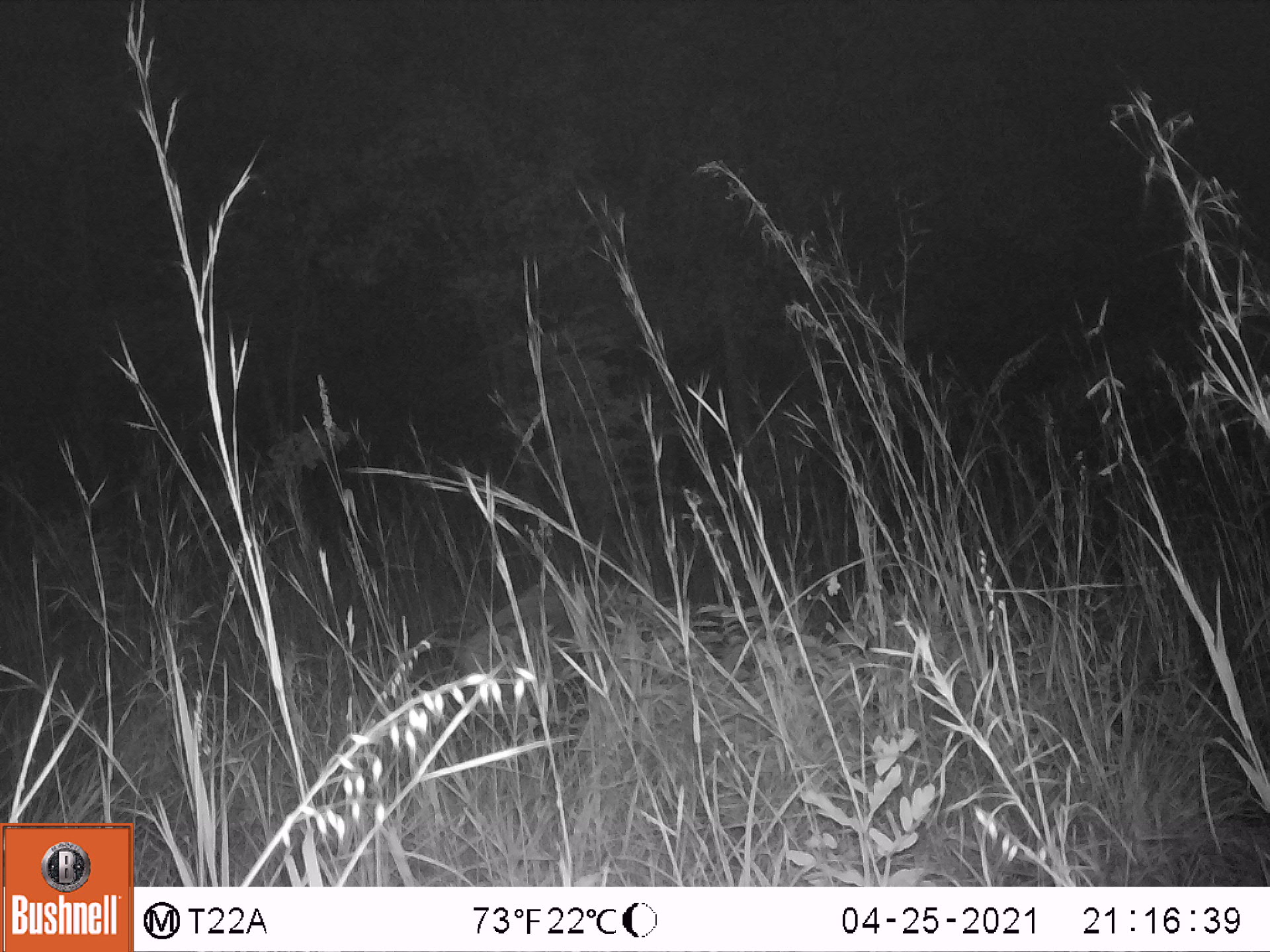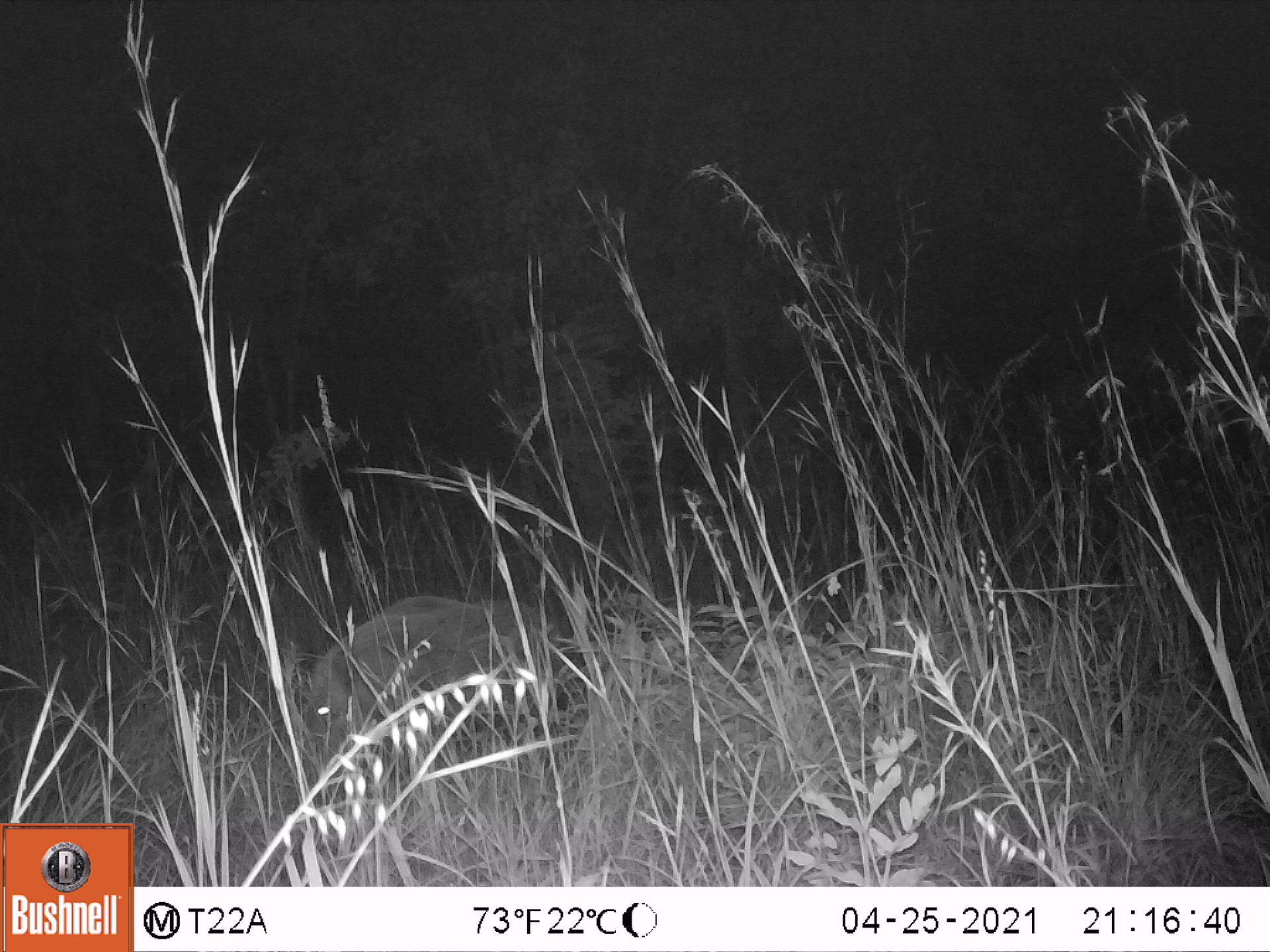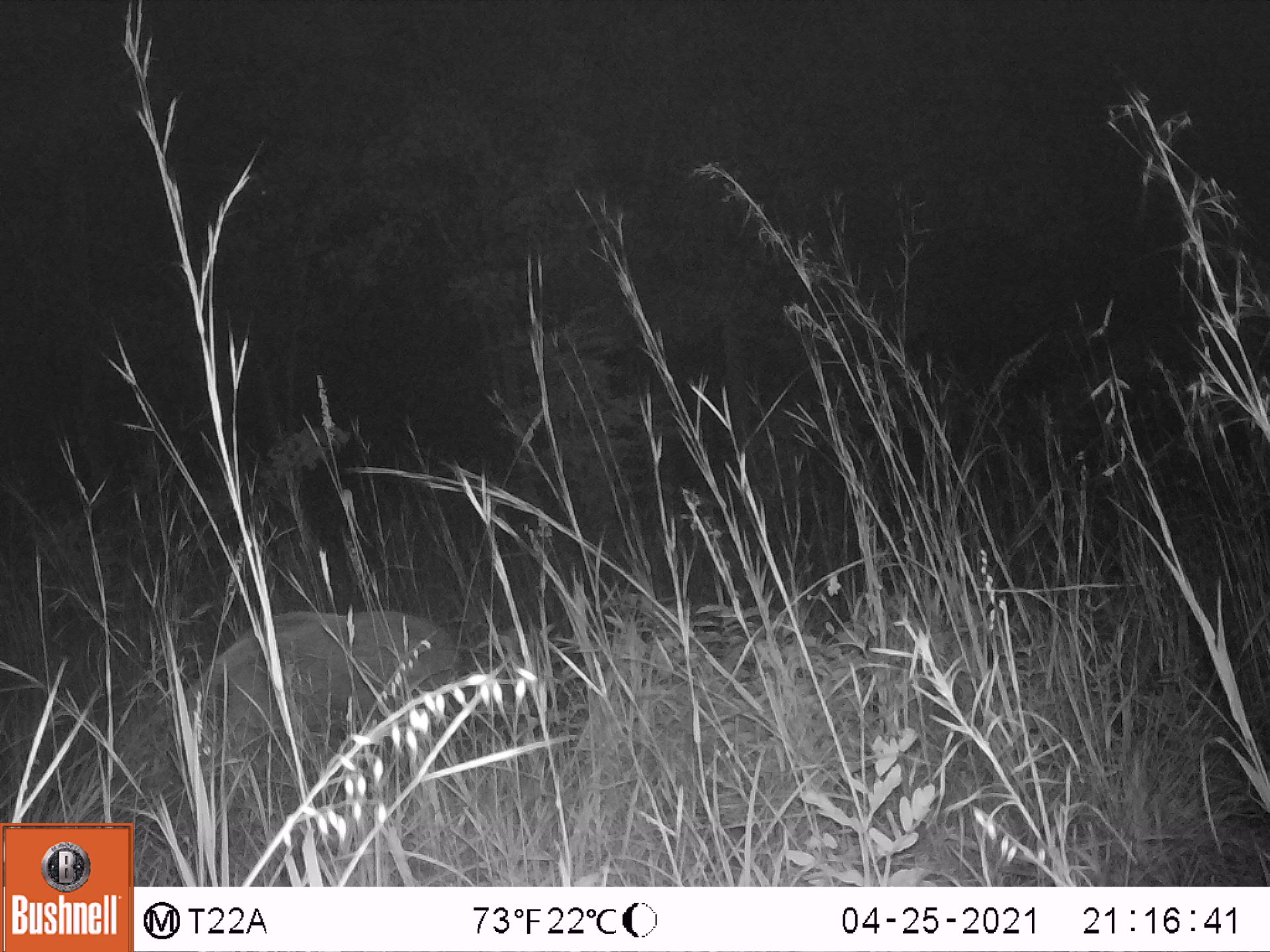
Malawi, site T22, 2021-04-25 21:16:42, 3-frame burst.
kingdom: Animalia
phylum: Chordata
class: Mammalia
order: Artiodactyla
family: Suidae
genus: Potamochoerus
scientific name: Potamochoerus larvatus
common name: bushpig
Bushpig (Potamochoerus larvatus), count 1.